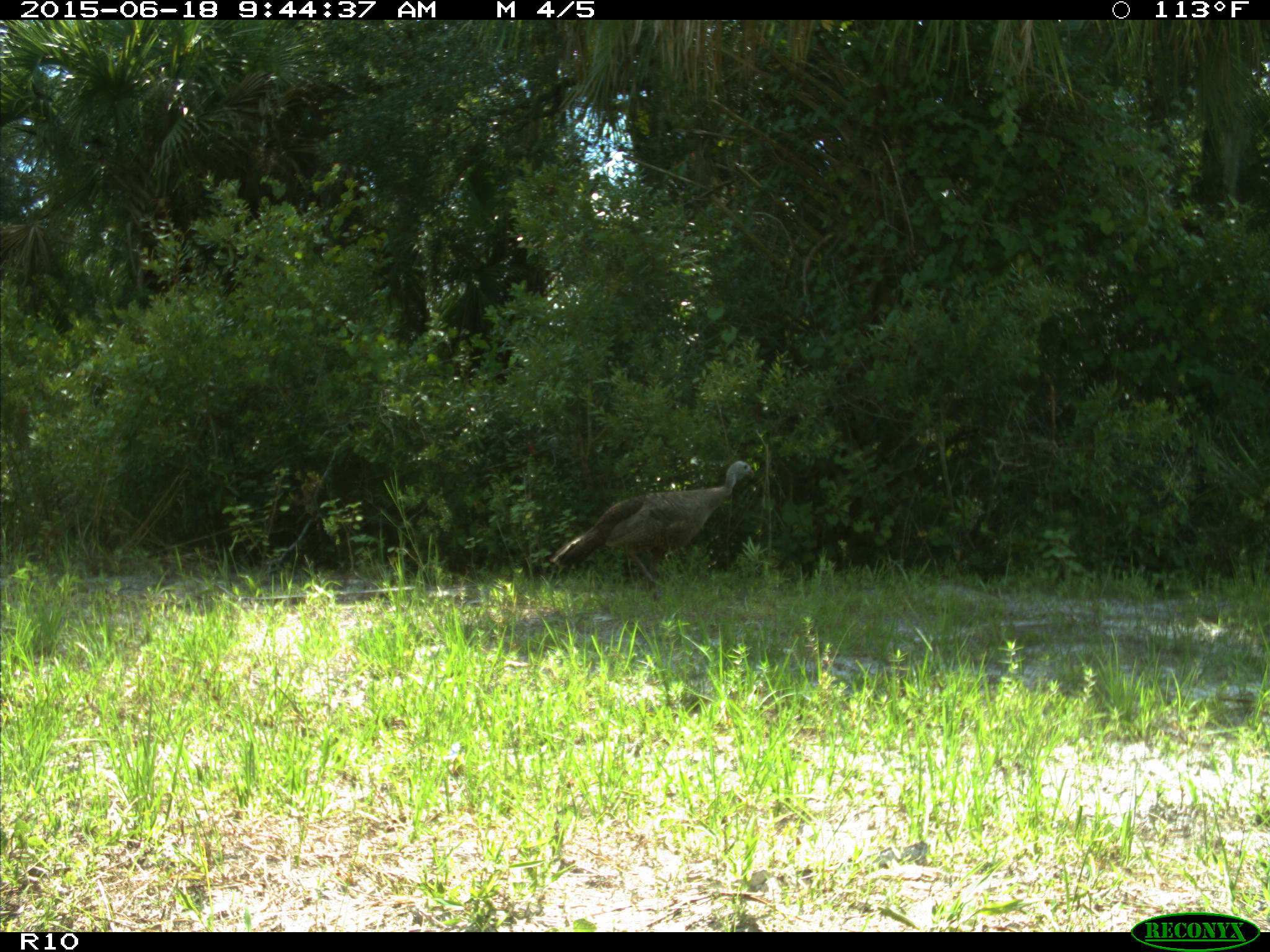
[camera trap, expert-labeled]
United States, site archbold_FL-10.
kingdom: Animalia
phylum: Chordata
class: Aves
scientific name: Aves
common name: birds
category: unidentified bird